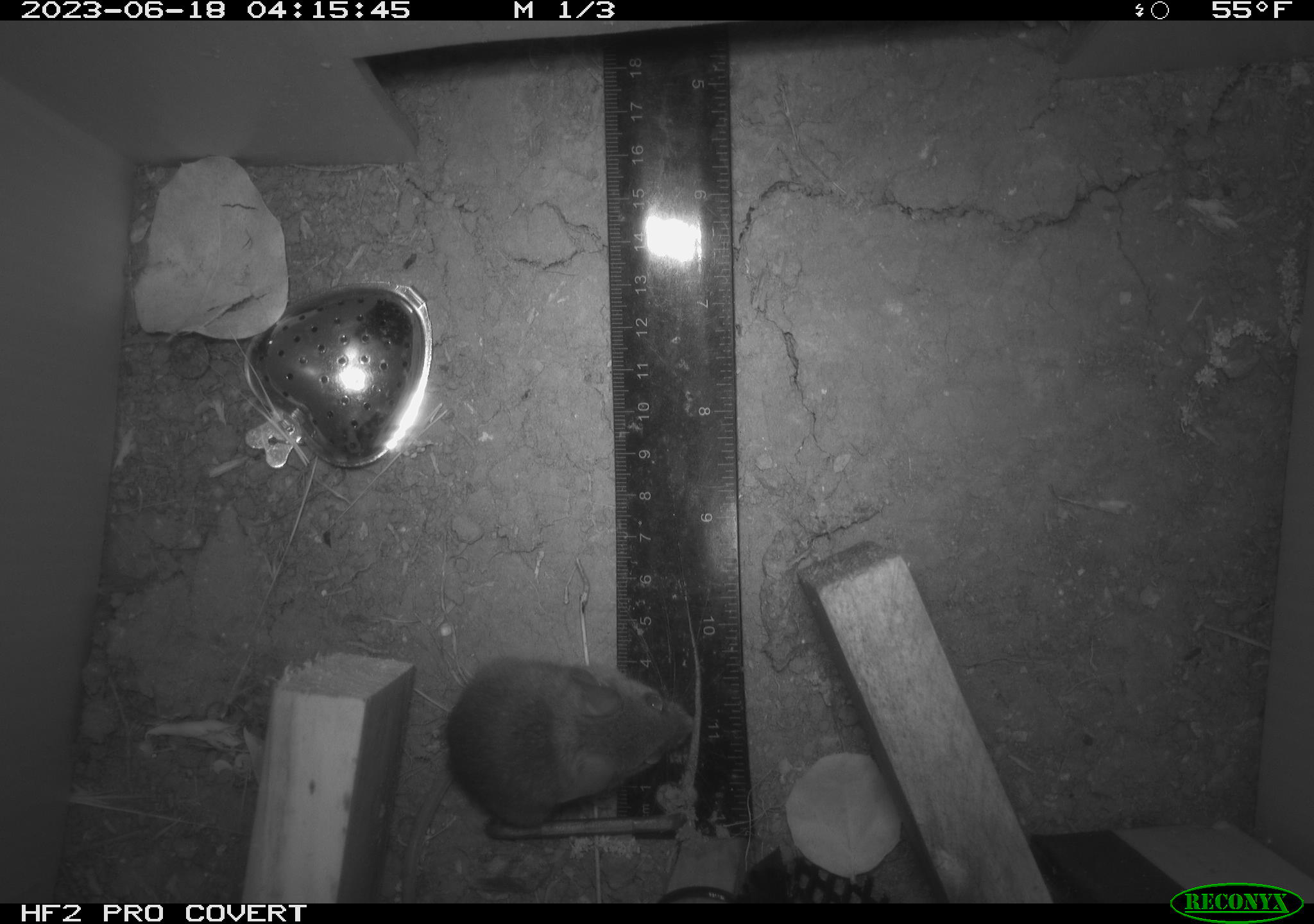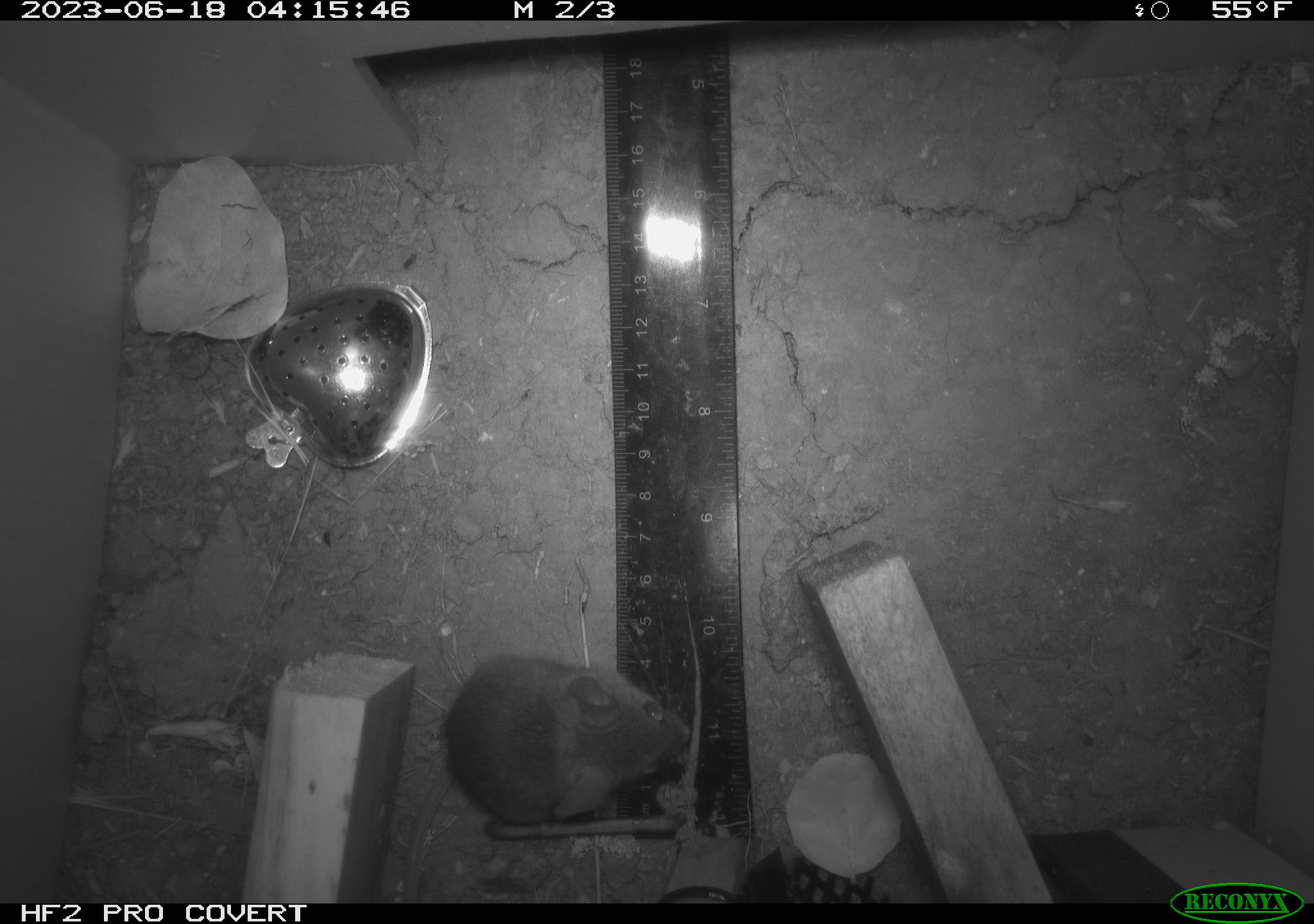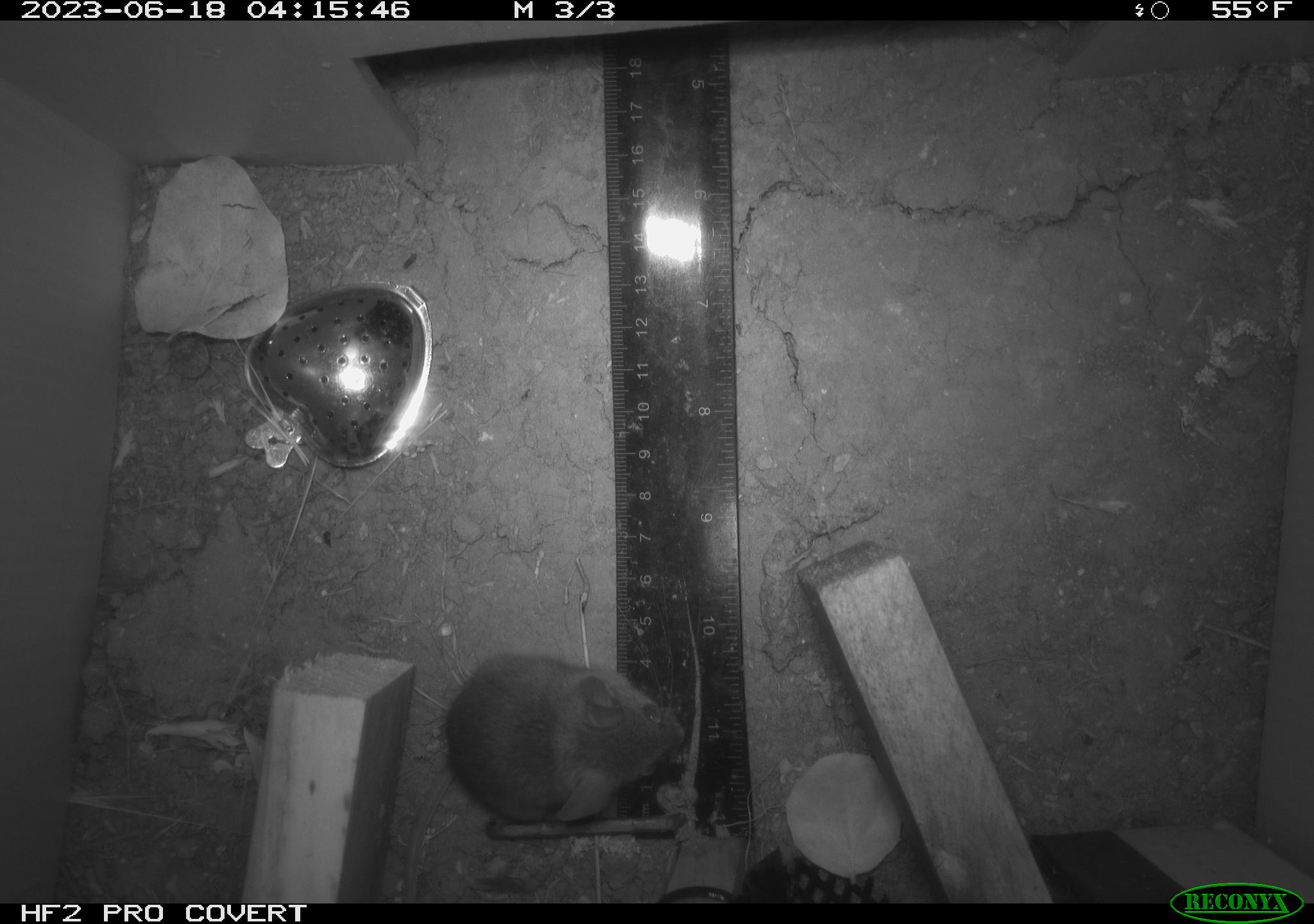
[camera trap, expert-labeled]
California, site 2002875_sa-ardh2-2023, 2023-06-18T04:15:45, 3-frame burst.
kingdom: Animalia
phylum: Chordata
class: Mammalia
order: Rodentia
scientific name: Rodentia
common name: mouse species